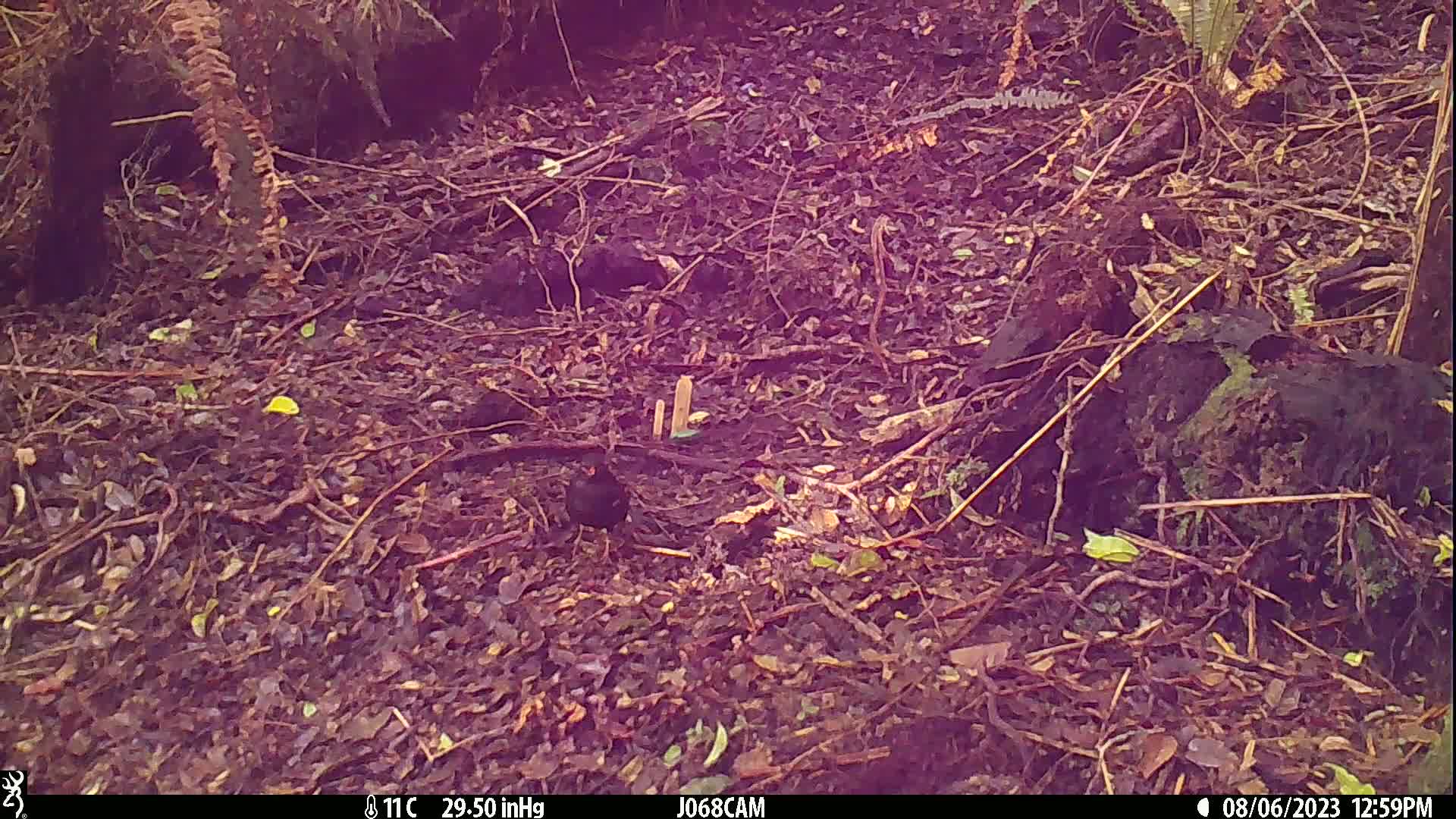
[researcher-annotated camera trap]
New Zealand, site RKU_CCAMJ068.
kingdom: Animalia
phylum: Chordata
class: Aves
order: Passeriformes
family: Turdidae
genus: Turdus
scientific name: Turdus merula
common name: eurasian blackbird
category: blackbird